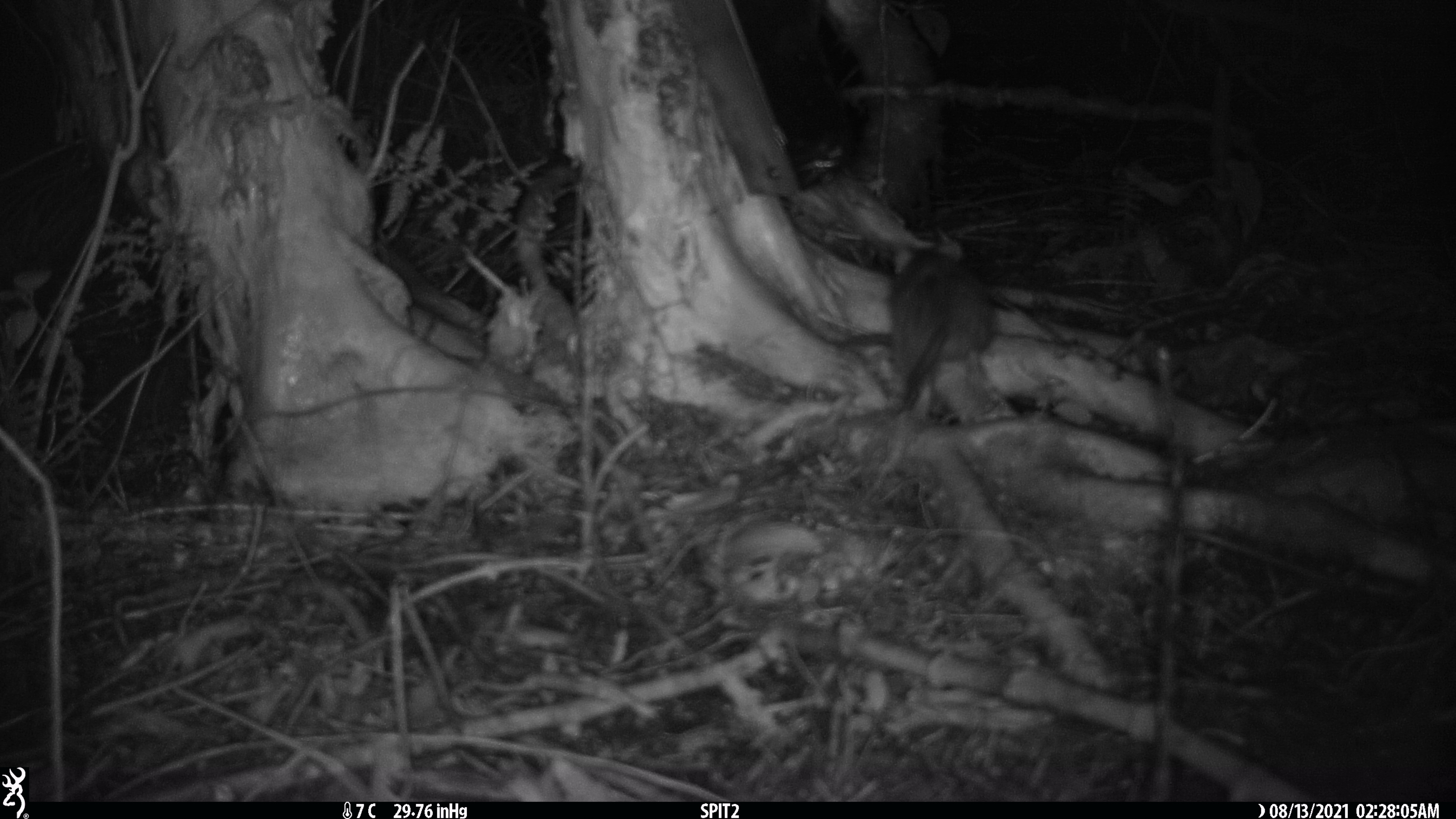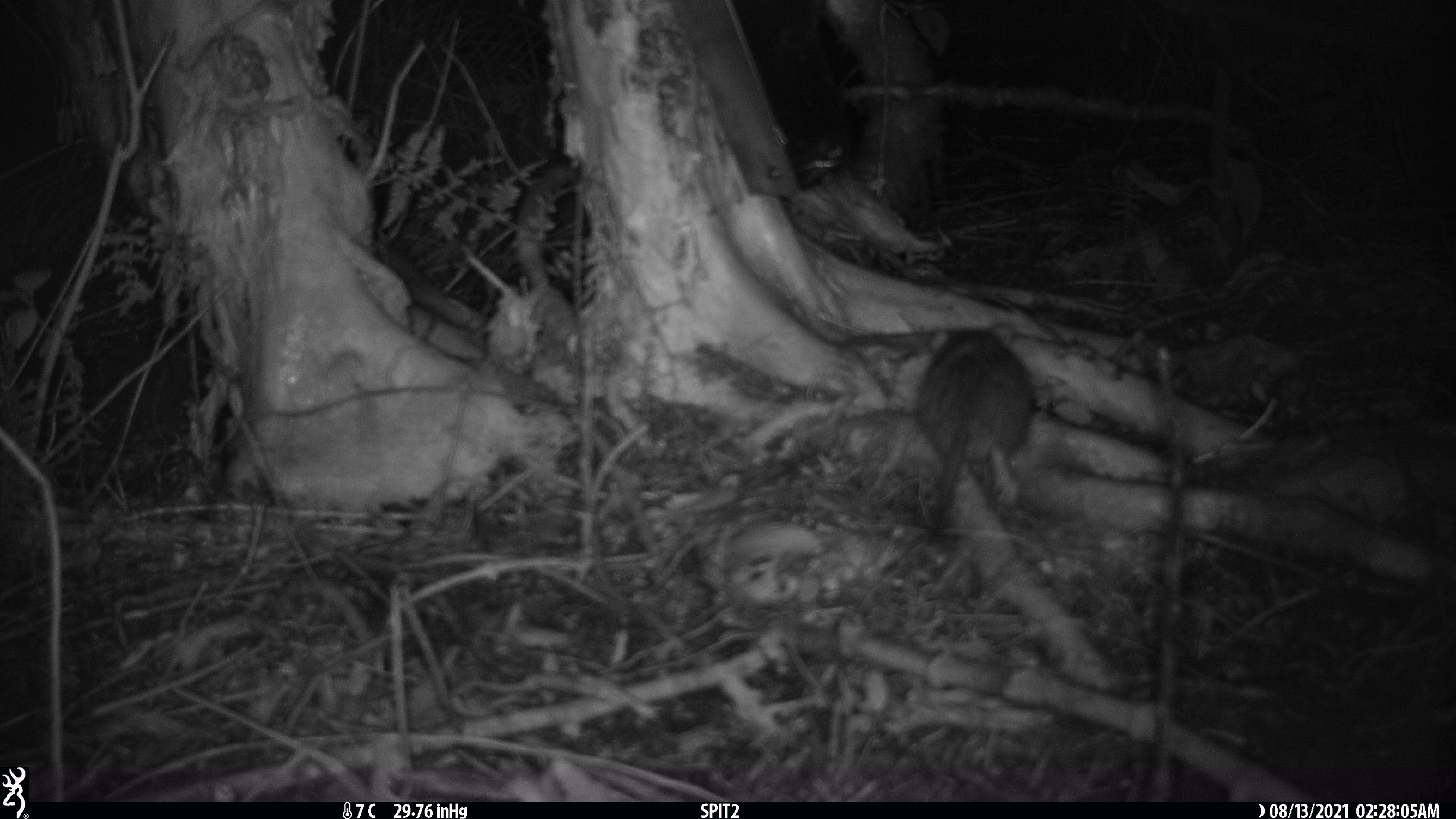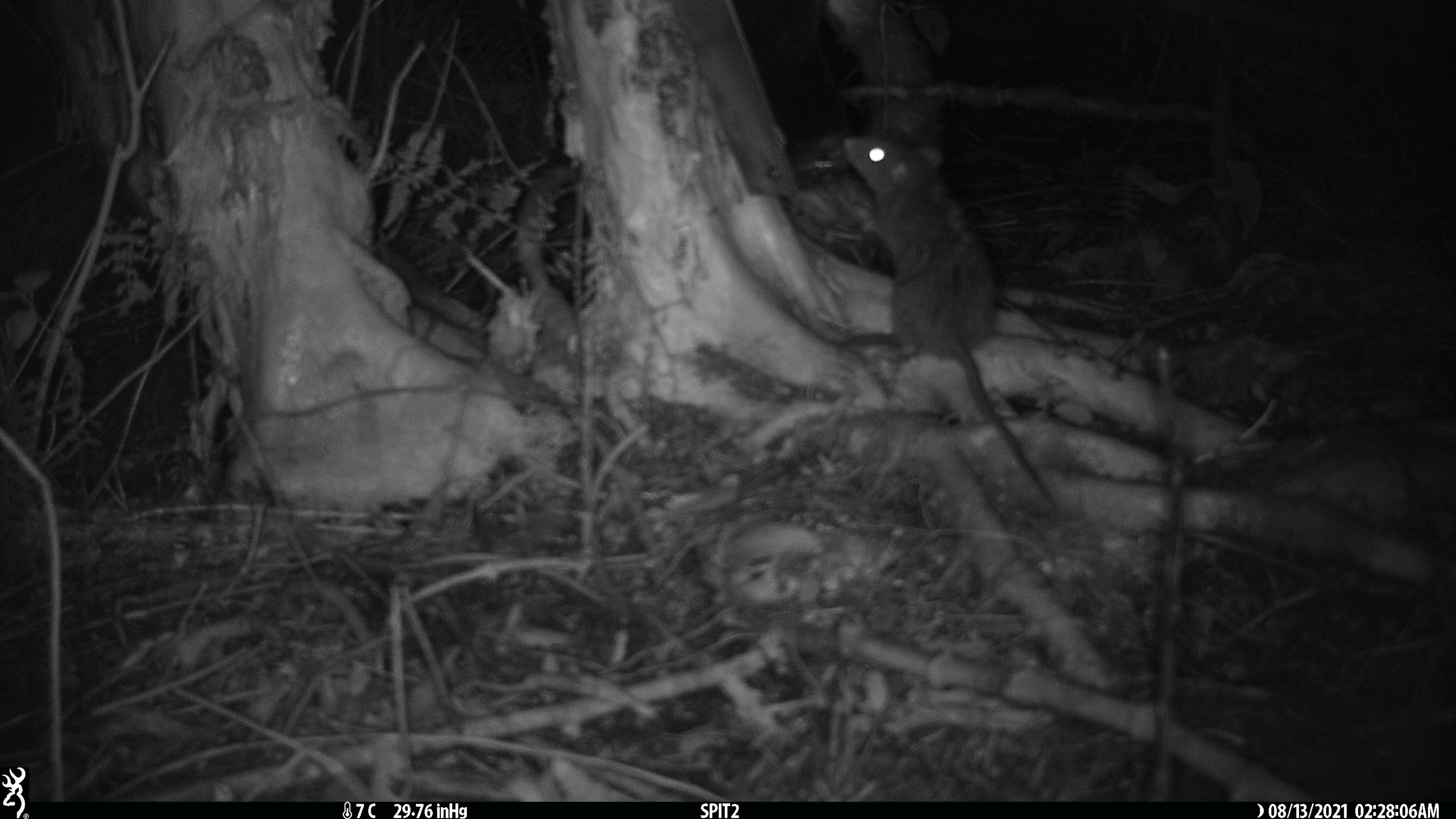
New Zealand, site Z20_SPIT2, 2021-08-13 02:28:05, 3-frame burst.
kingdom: Animalia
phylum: Chordata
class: Mammalia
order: Rodentia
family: Muridae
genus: Rattus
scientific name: Rattus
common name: rat